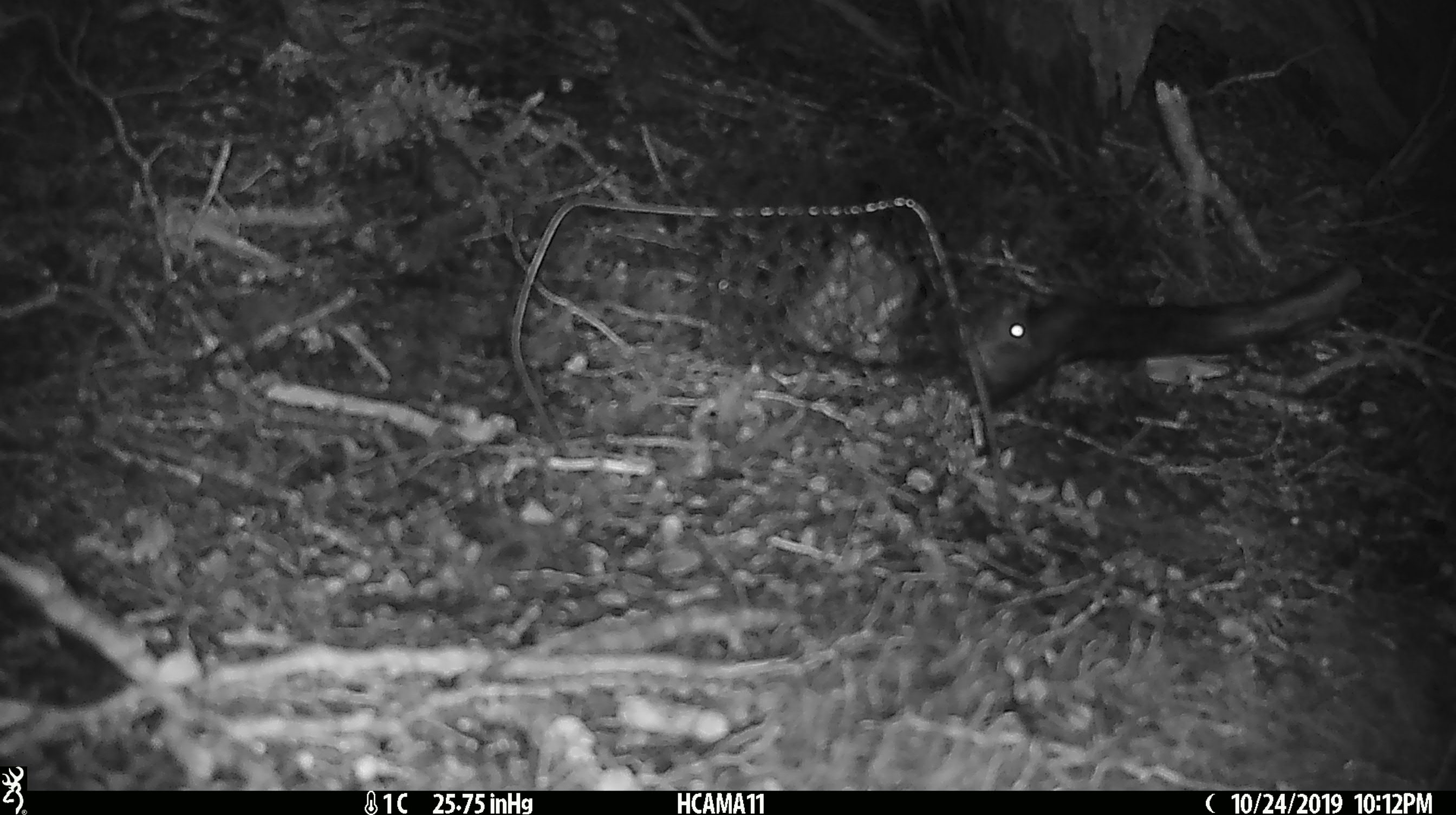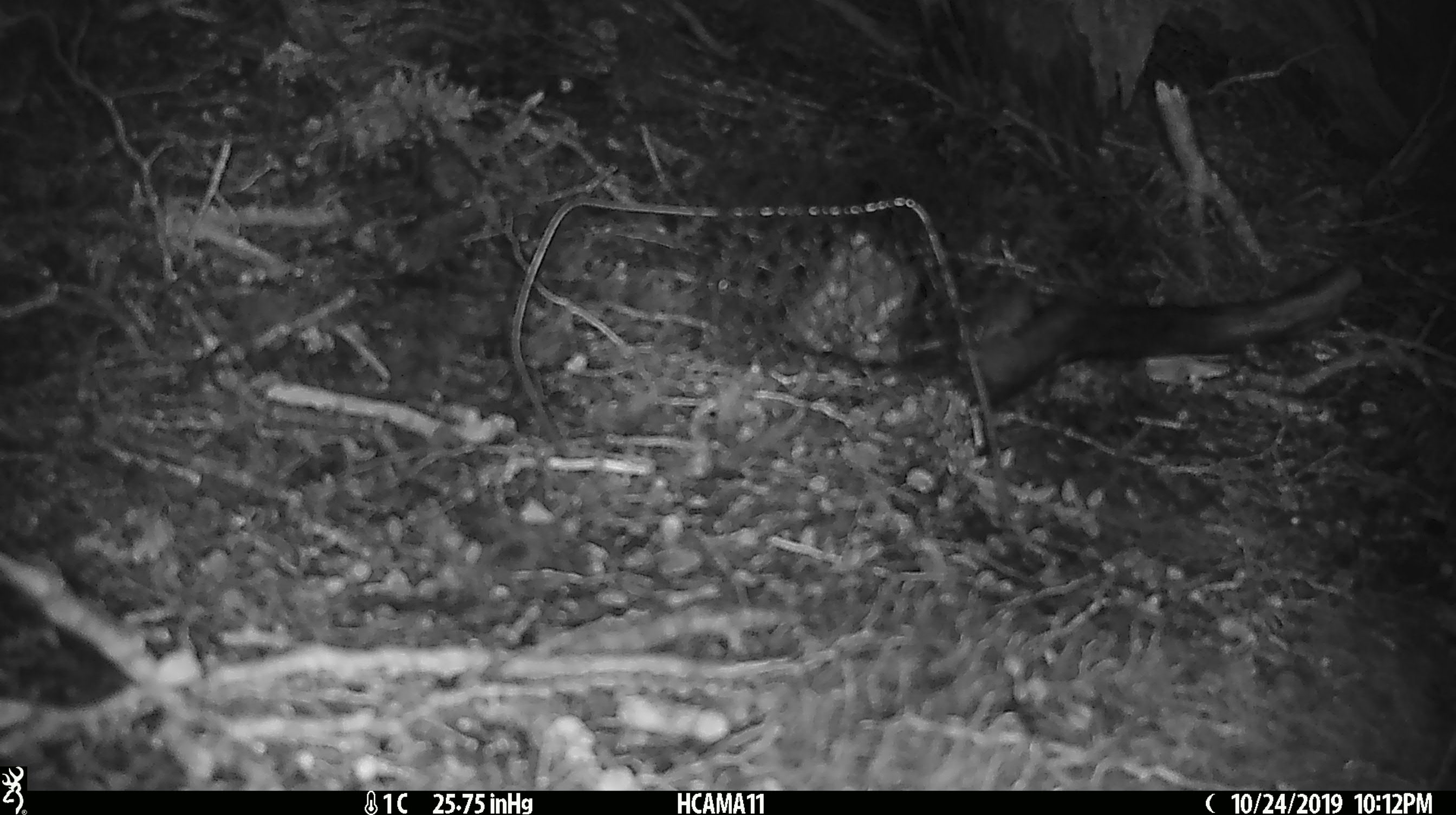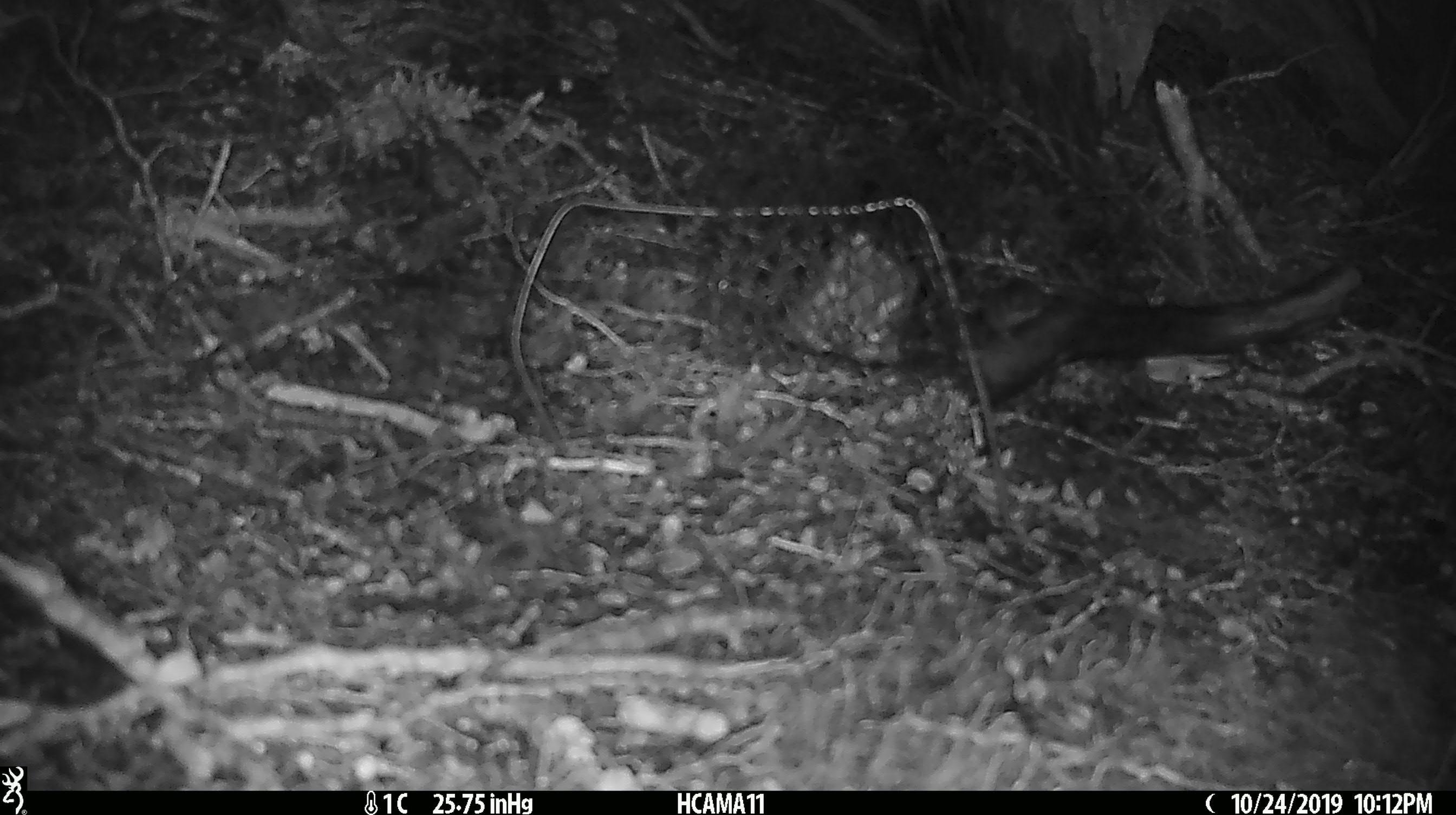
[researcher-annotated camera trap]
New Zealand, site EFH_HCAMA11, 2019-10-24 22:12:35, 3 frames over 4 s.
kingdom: Animalia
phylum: Chordata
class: Mammalia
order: Rodentia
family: Muridae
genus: Mus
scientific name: Mus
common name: mouse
Mouse (Mus).